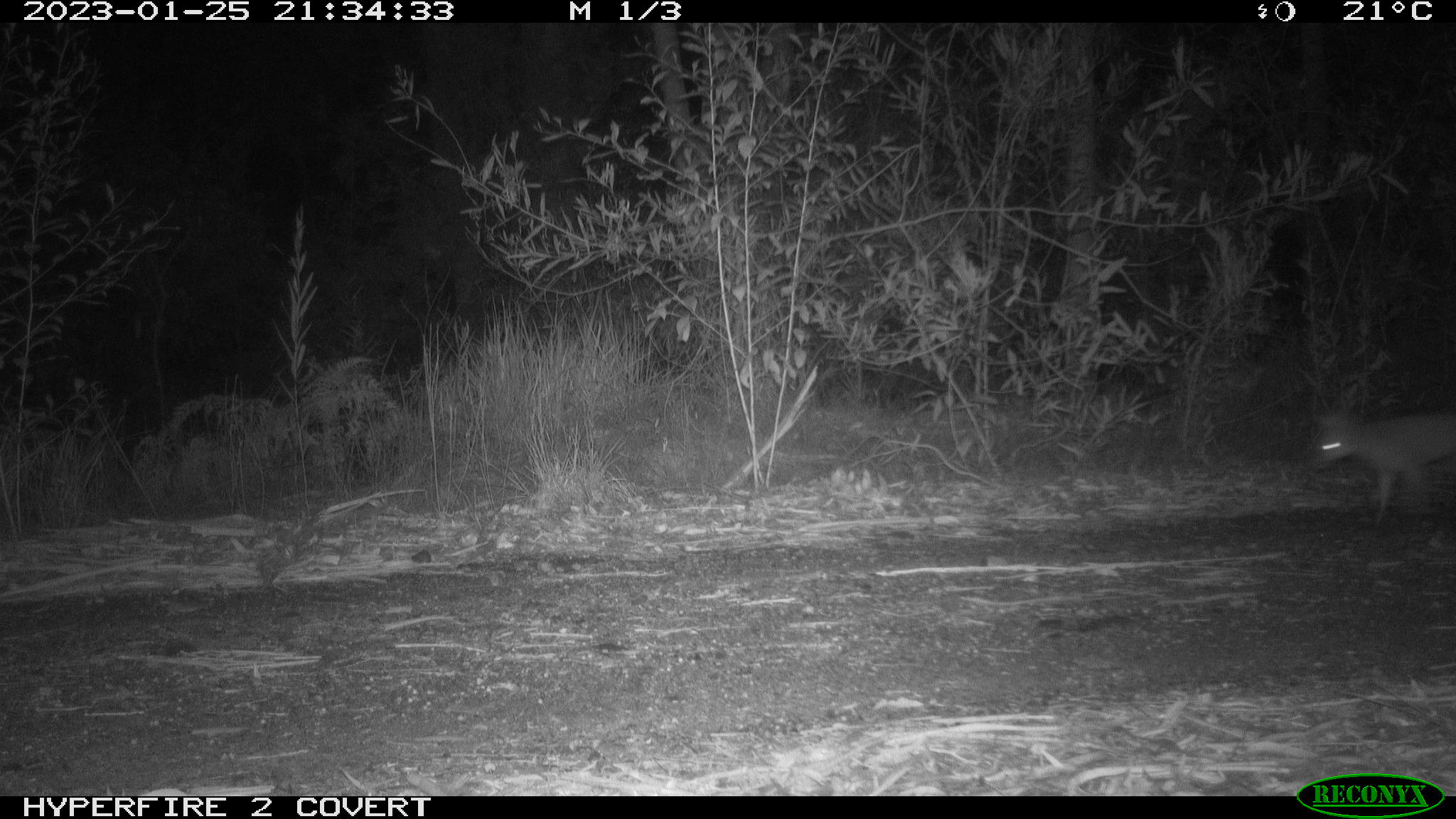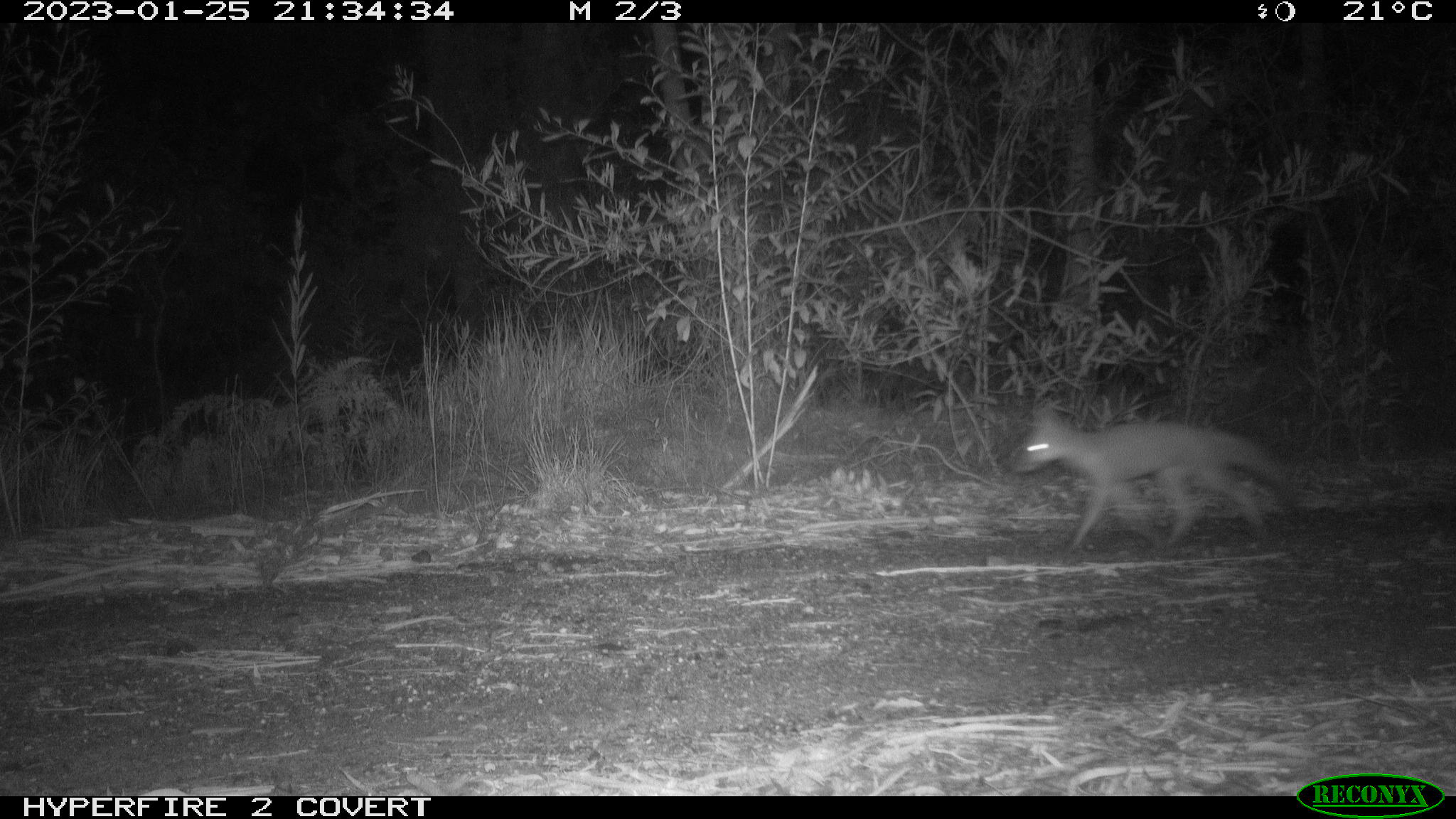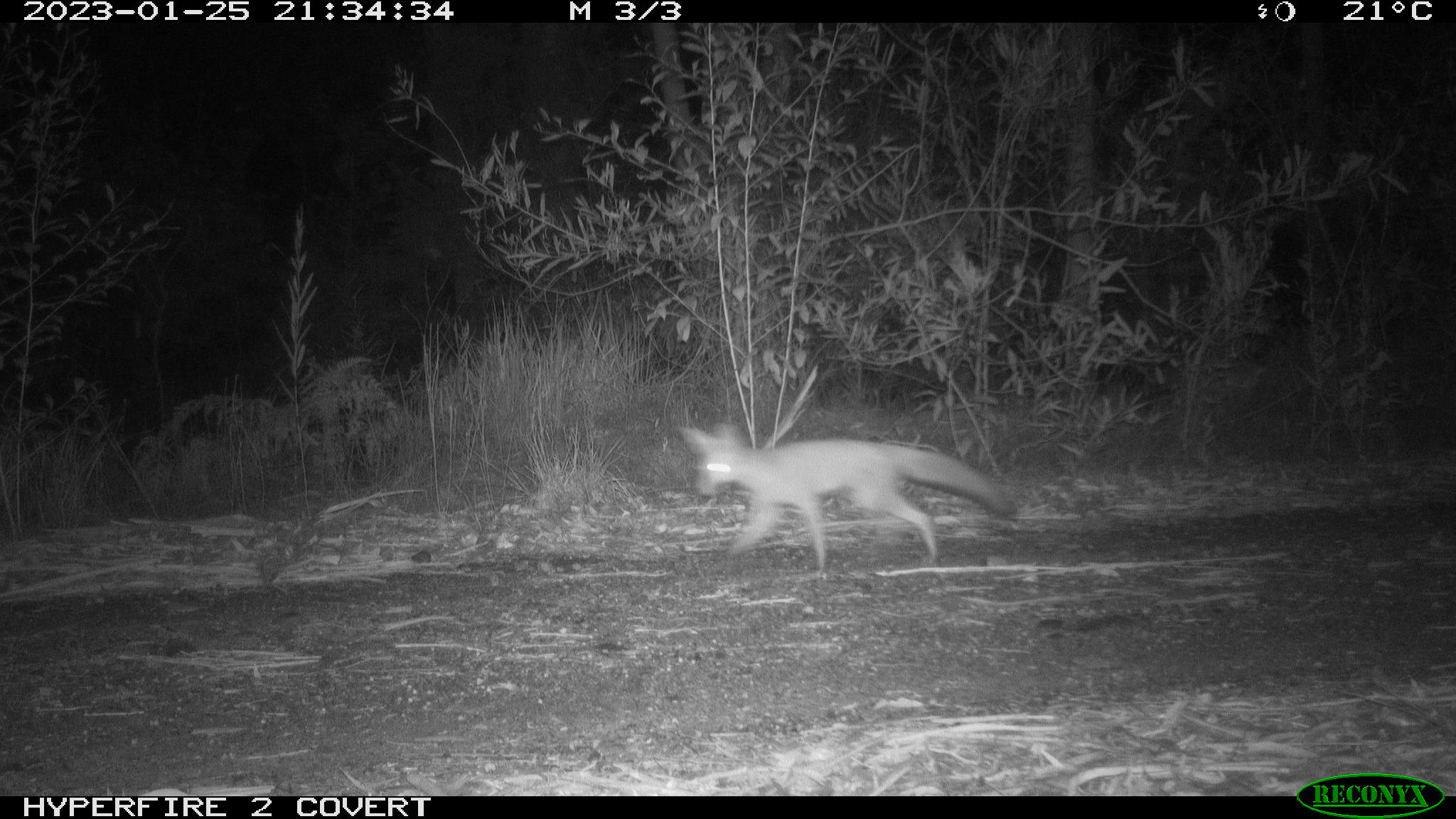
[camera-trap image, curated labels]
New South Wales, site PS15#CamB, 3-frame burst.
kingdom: Animalia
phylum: Chordata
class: Mammalia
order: Carnivora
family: Canidae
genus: Vulpes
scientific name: Vulpes vulpes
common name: red fox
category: fox